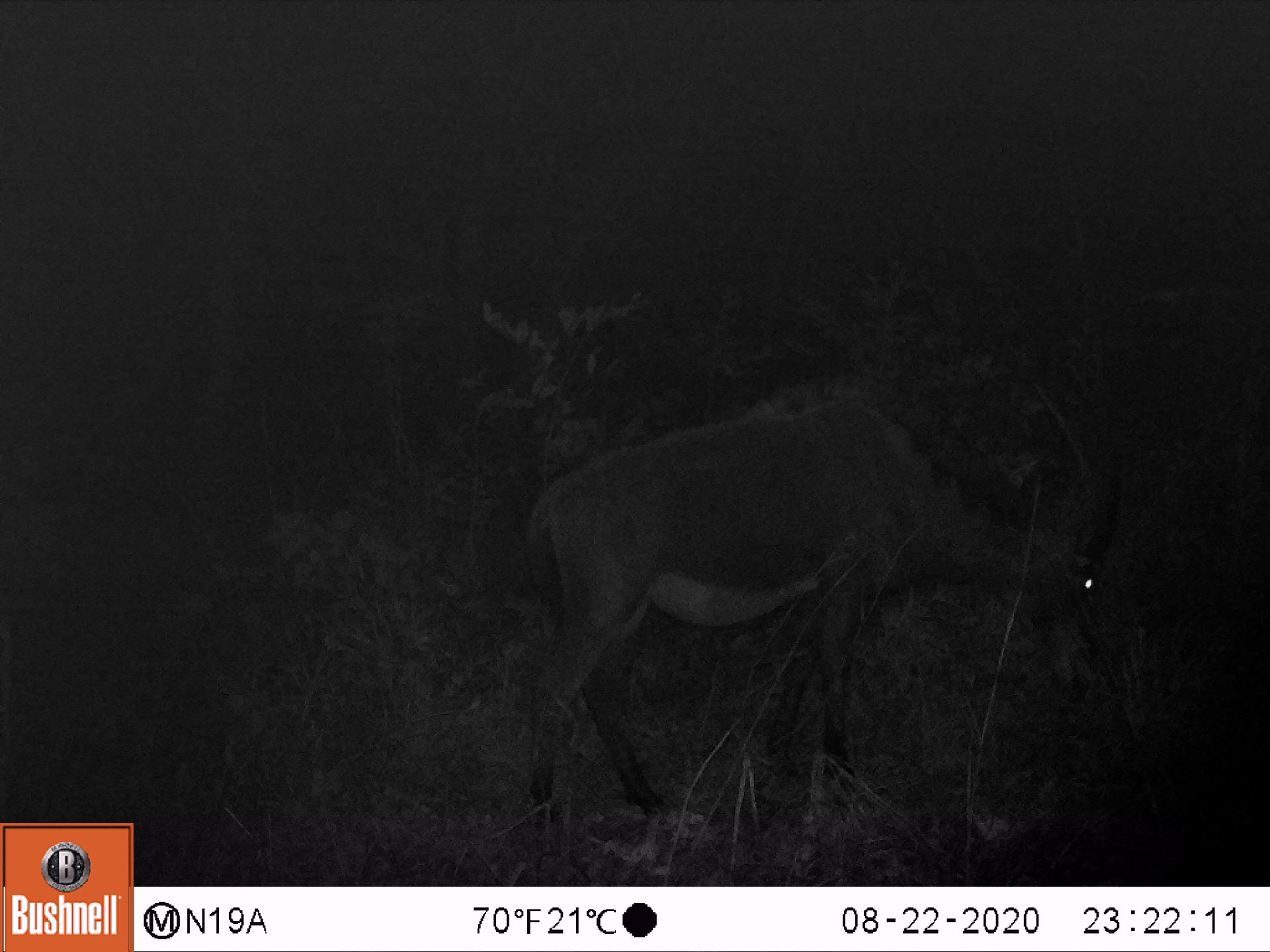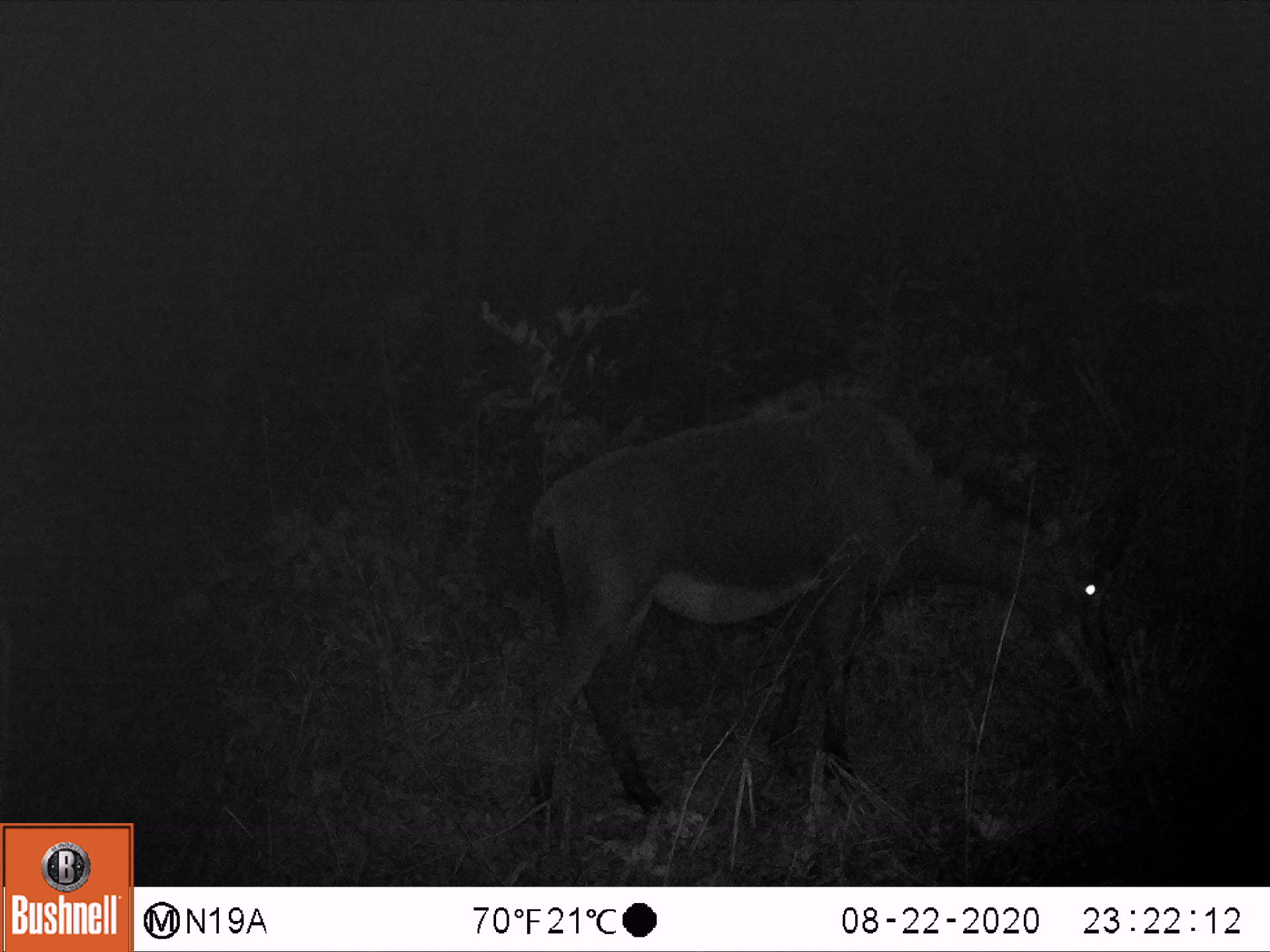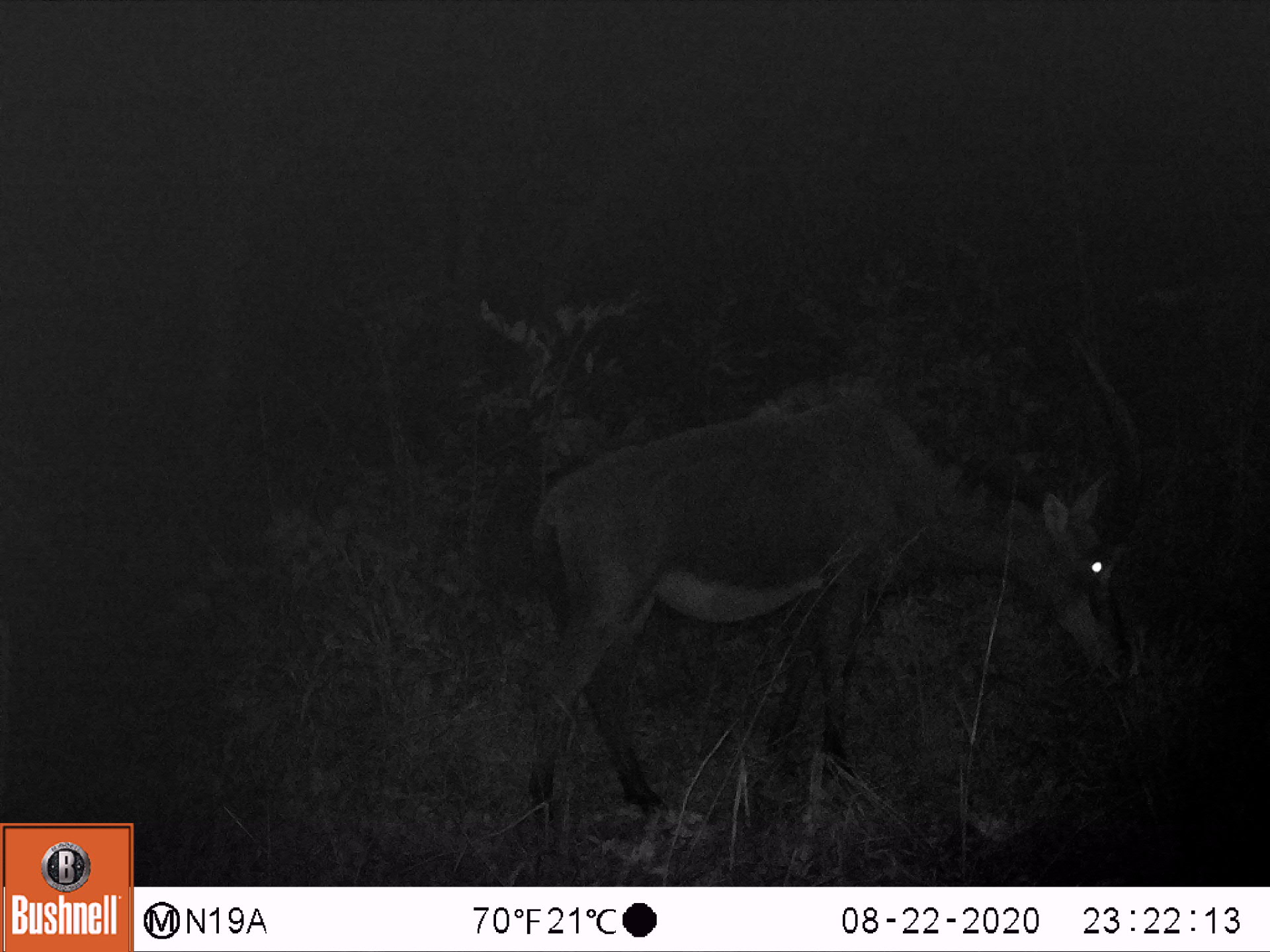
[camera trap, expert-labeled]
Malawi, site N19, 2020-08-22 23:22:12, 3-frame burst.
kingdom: Animalia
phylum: Chordata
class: Mammalia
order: Artiodactyla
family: Bovidae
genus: Hippotragus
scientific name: Hippotragus niger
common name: sable antelope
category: sable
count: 1